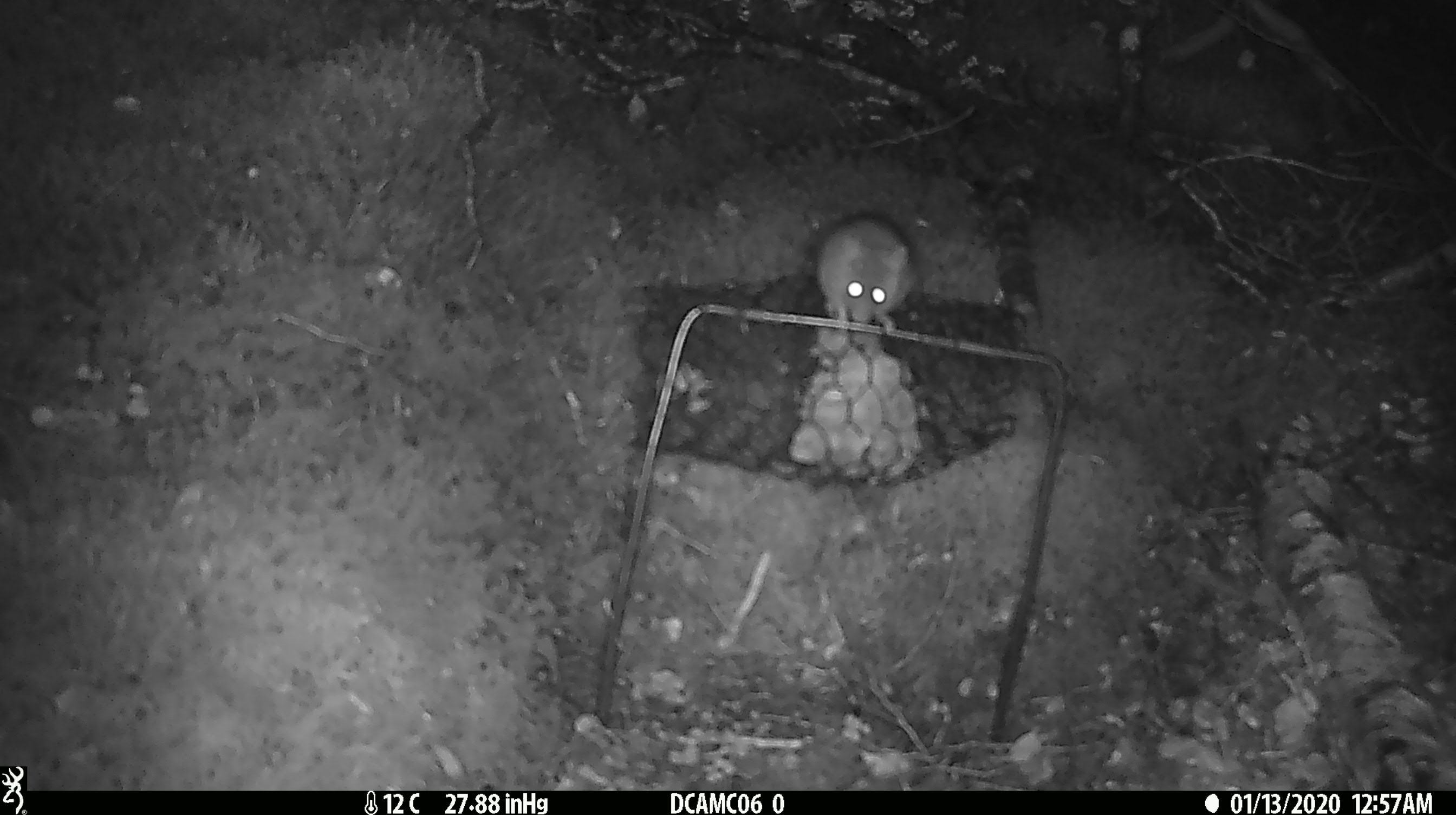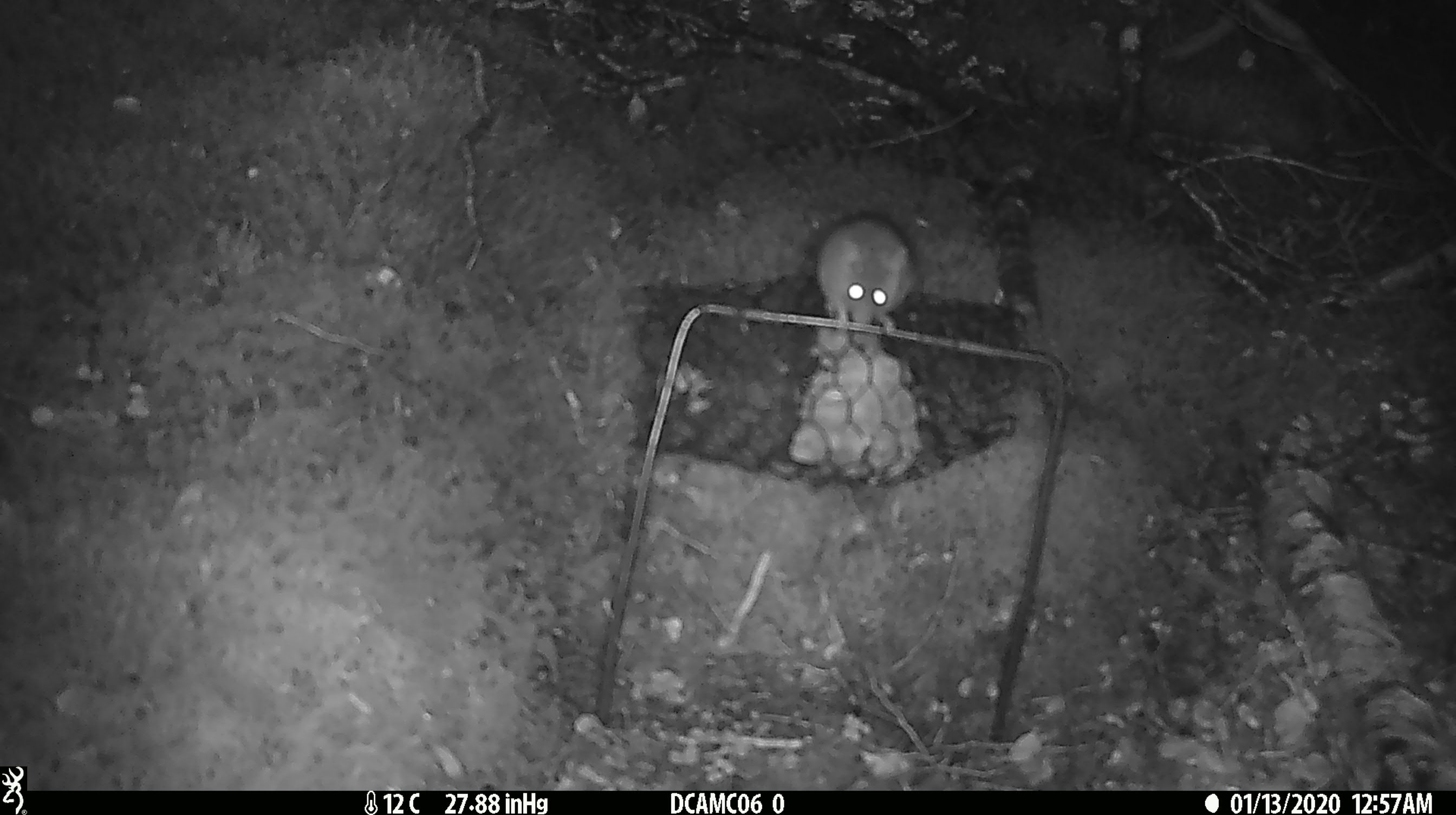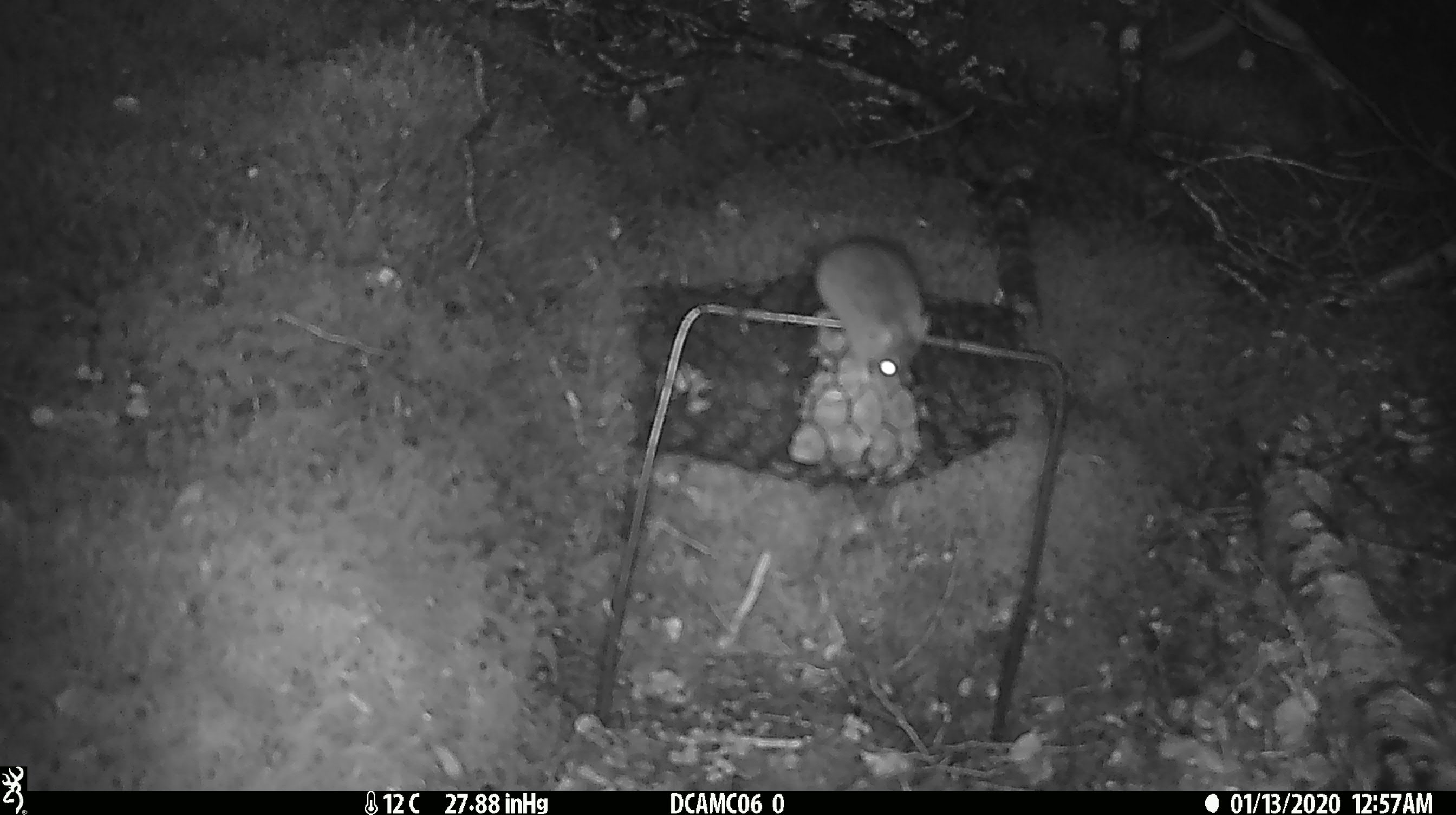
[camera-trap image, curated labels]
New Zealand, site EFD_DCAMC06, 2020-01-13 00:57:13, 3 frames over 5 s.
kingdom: Animalia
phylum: Chordata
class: Mammalia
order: Rodentia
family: Muridae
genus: Mus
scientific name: Mus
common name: mouse